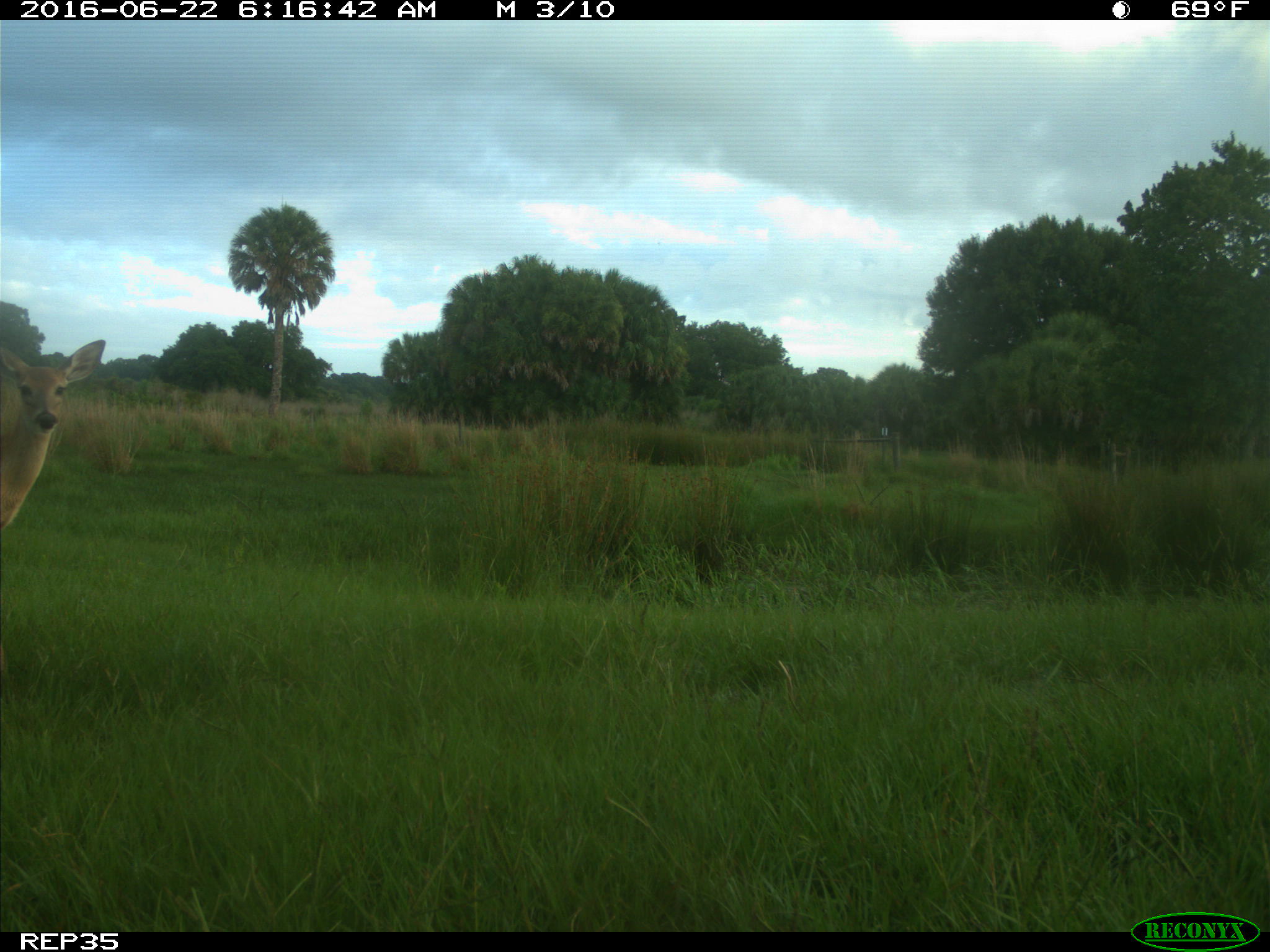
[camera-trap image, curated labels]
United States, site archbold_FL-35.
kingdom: Animalia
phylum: Chordata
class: Mammalia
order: Artiodactyla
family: Cervidae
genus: Odocoileus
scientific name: Odocoileus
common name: deer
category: unidentified deer